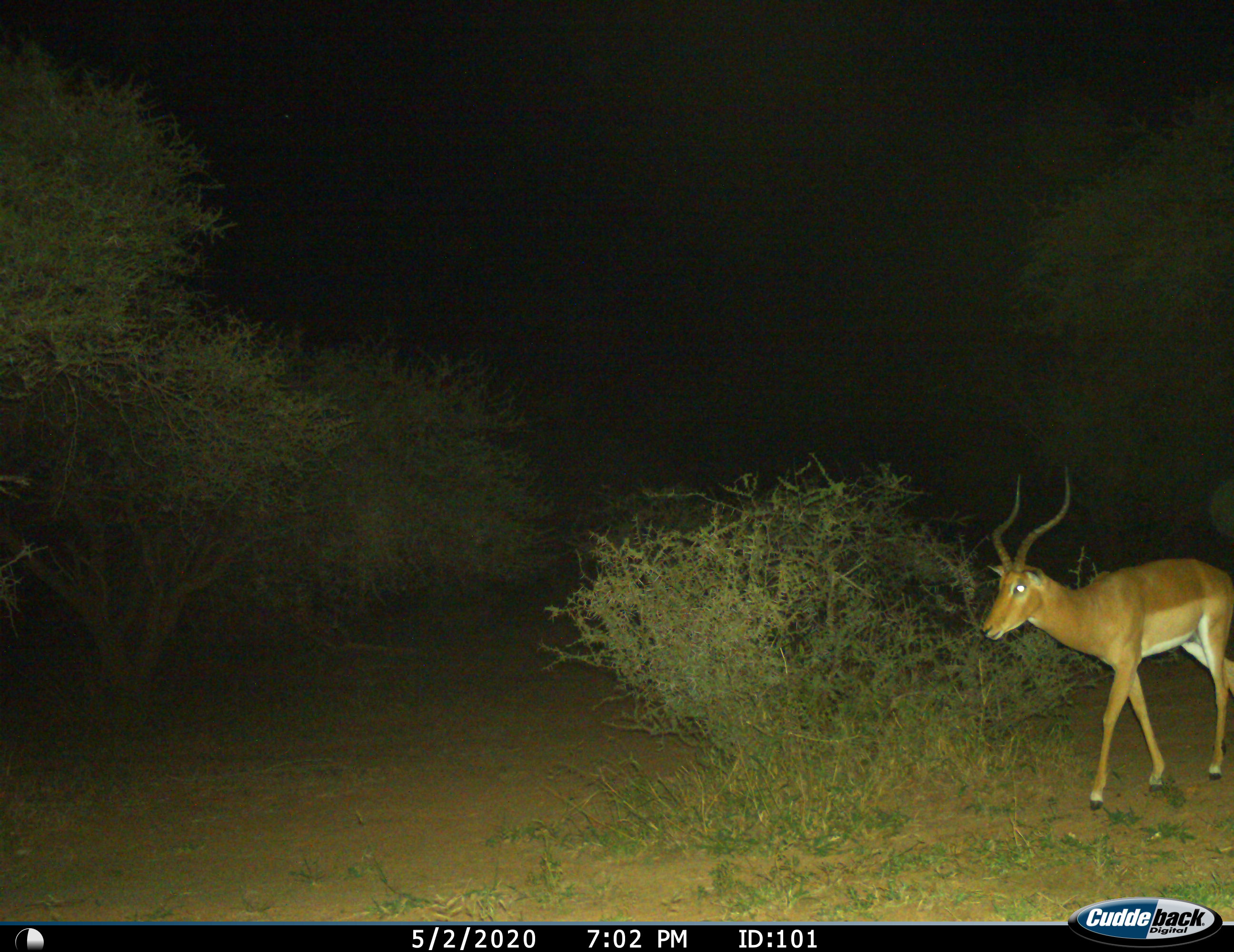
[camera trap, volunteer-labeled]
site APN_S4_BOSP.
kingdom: Animalia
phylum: Chordata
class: Mammalia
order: Artiodactyla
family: Bovidae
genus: Aepyceros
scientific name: Aepyceros melampus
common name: impala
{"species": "impala (Aepyceros melampus)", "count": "1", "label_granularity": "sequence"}